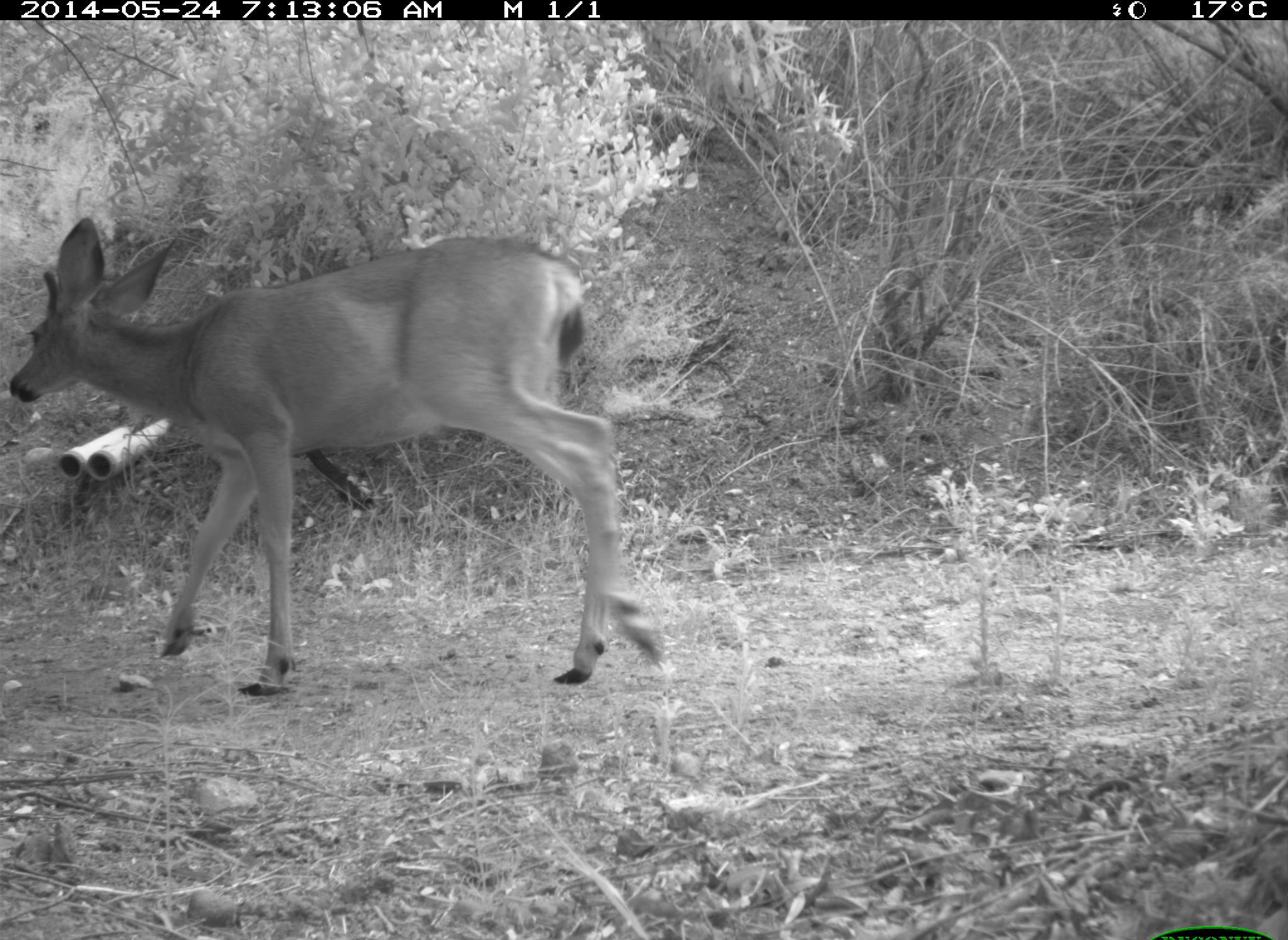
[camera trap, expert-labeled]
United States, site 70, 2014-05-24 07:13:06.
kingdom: Animalia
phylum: Chordata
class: Mammalia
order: Artiodactyla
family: Cervidae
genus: Odocoileus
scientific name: Odocoileus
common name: deer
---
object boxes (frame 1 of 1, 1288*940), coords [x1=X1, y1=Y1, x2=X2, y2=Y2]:
deer: [x1=5, y1=216, x2=667, y2=700]